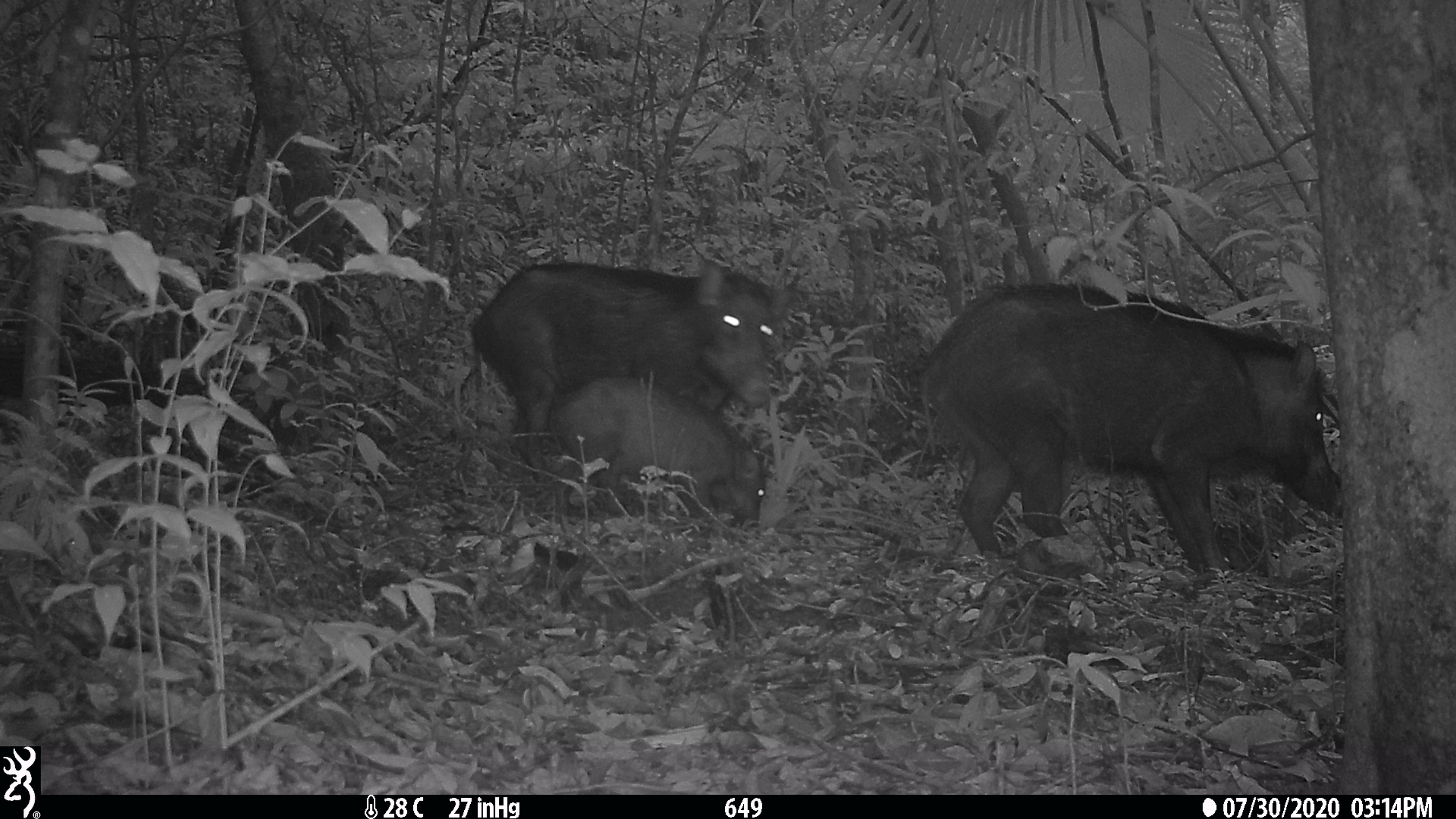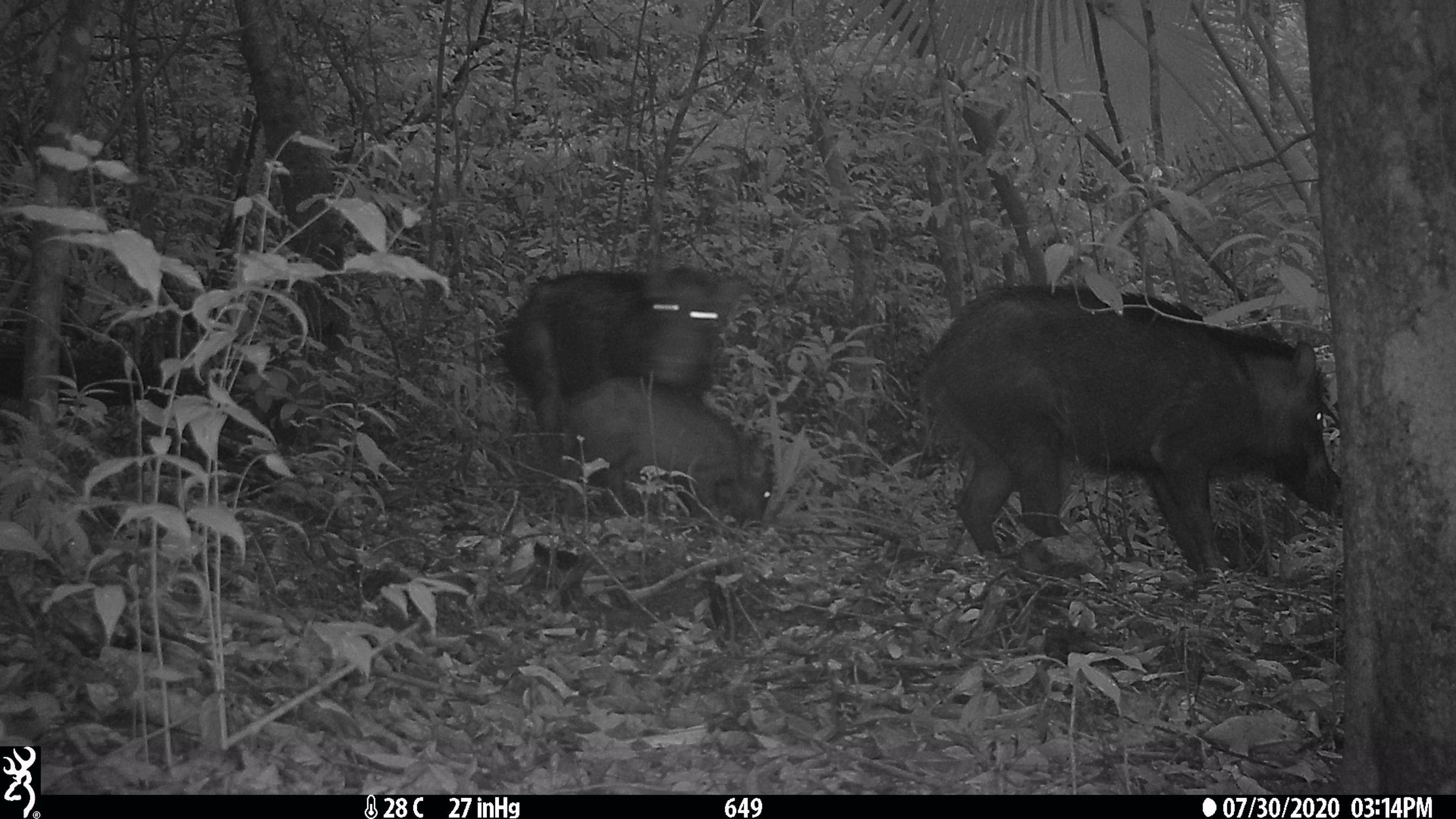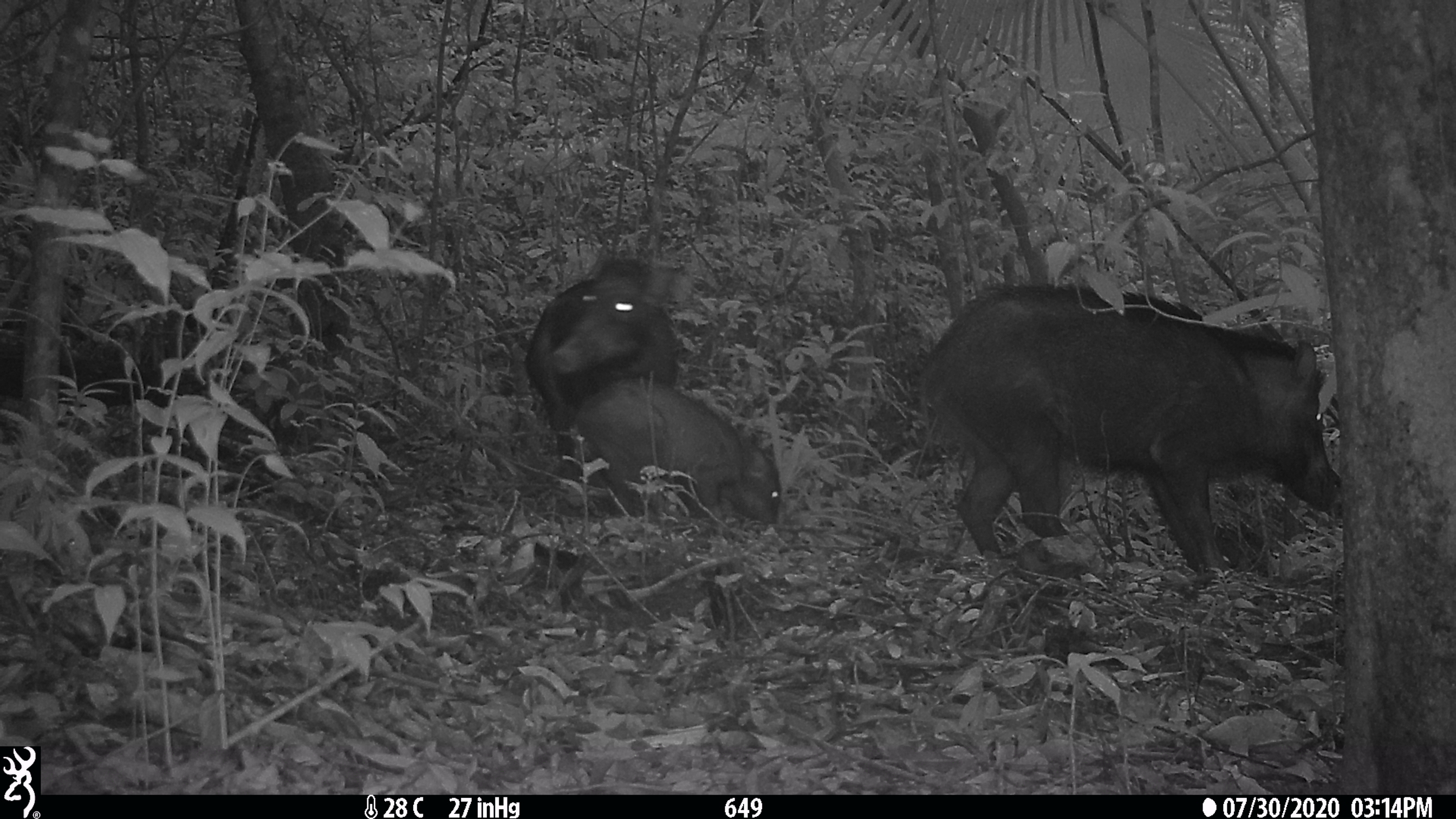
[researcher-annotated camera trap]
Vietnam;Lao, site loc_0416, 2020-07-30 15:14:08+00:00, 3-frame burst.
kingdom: Animalia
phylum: Chordata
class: Mammalia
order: Artiodactyla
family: Suidae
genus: Sus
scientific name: Sus scrofa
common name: eurasian wild pig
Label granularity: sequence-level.